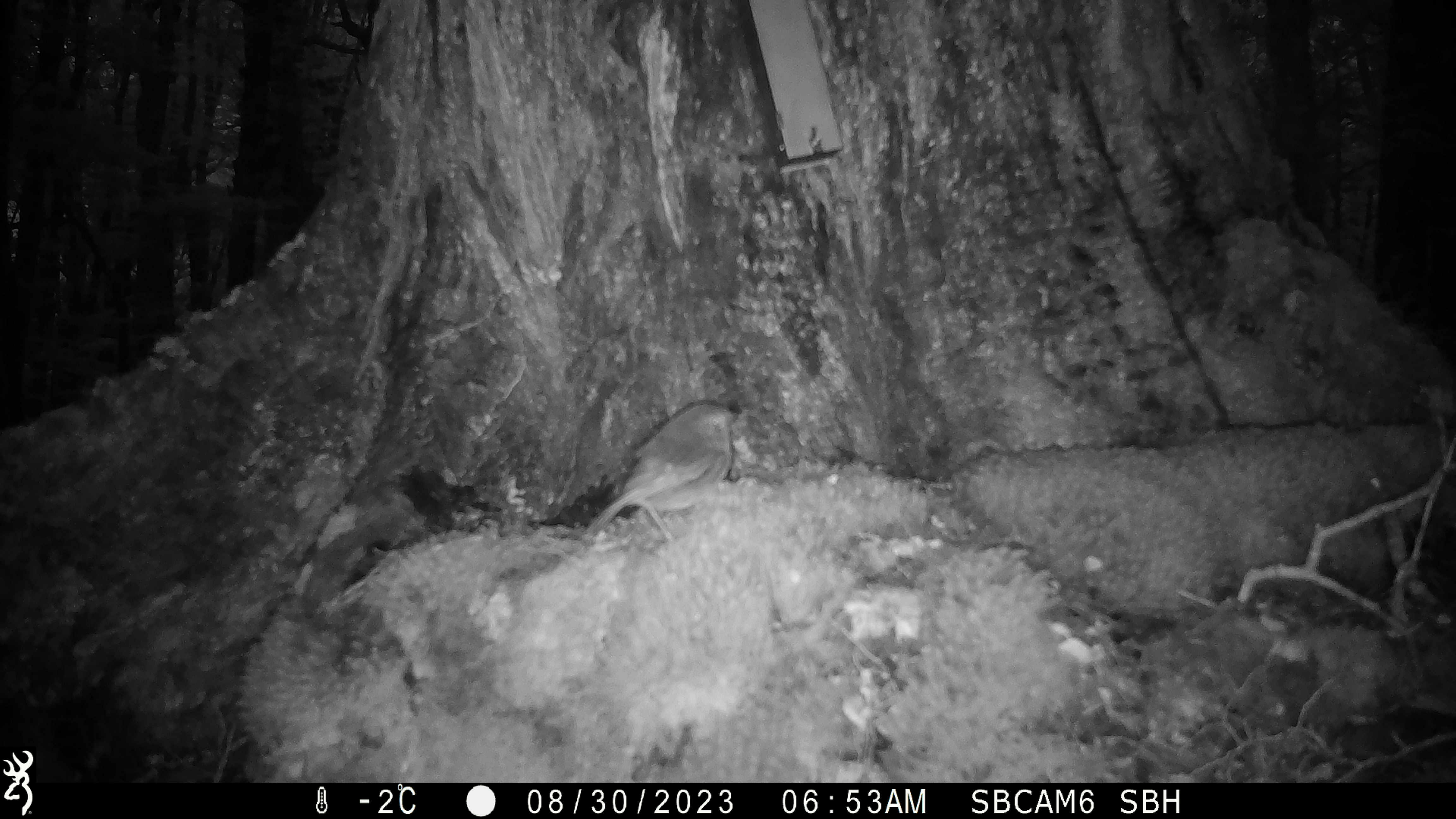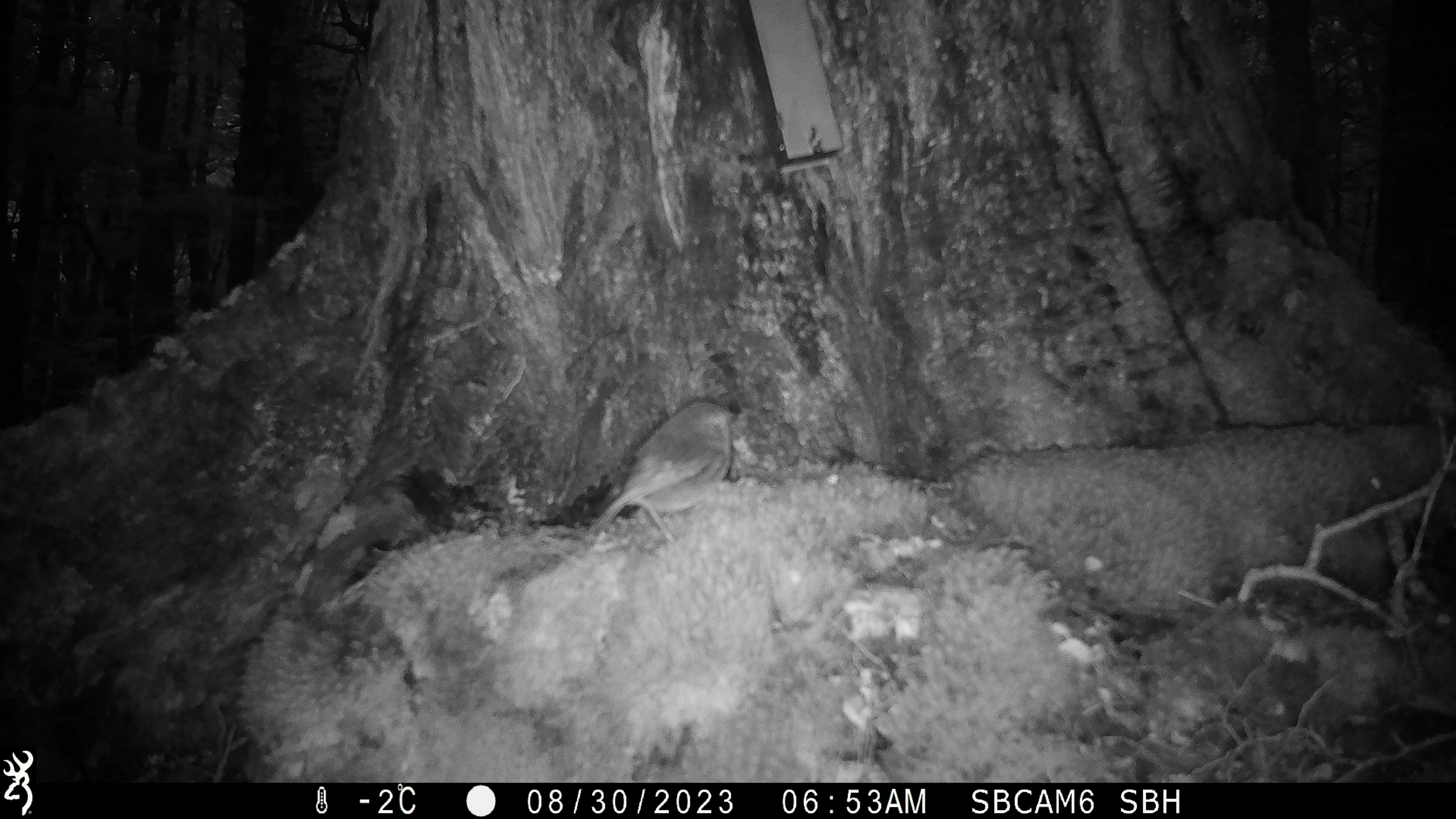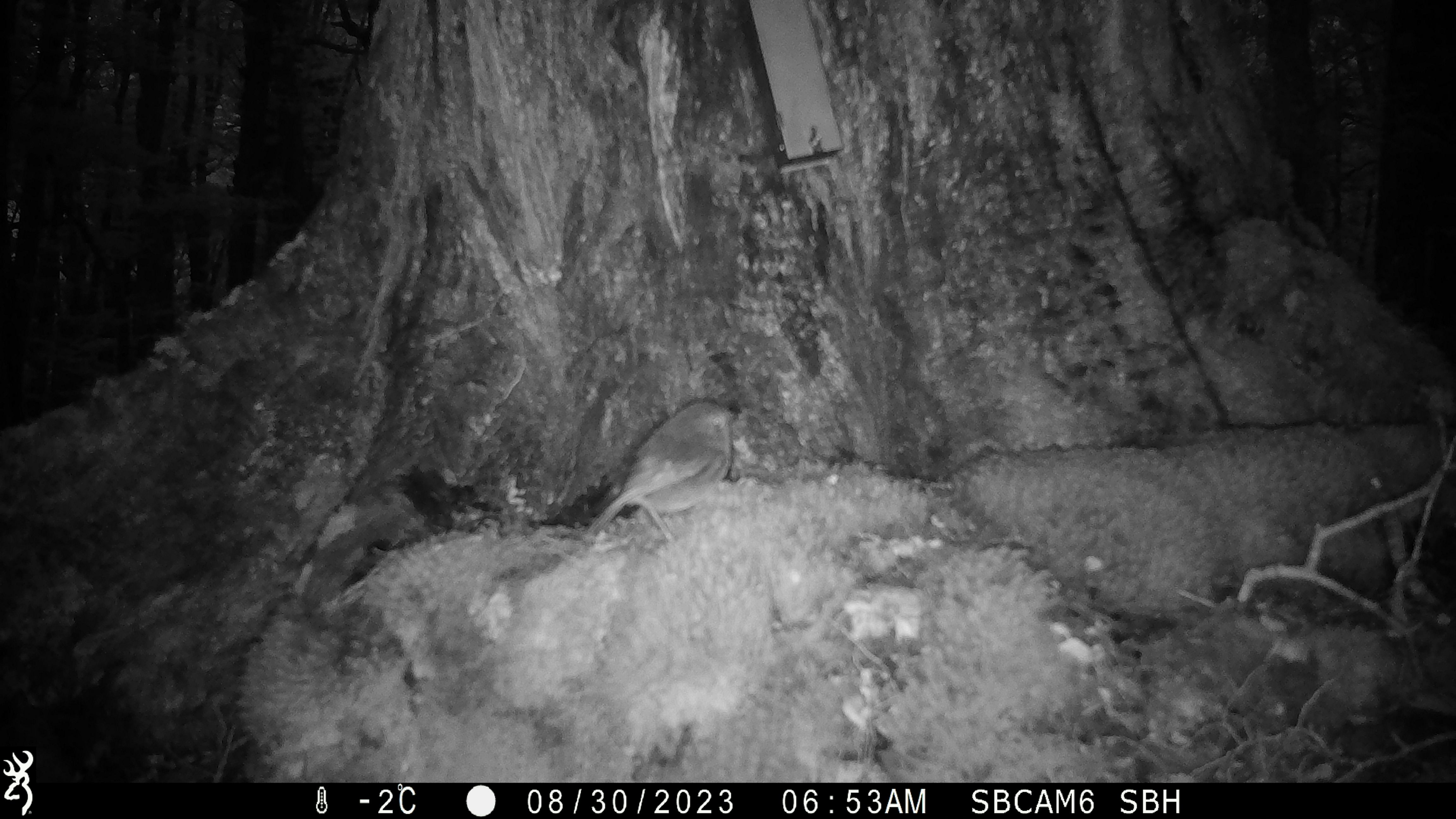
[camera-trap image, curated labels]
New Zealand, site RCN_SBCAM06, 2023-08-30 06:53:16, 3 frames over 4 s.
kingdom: Animalia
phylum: Chordata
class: Aves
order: Passeriformes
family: Petroicidae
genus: Petroica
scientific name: Petroica australis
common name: new zealand robin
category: robin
Robin (new zealand robin) (Petroica australis).